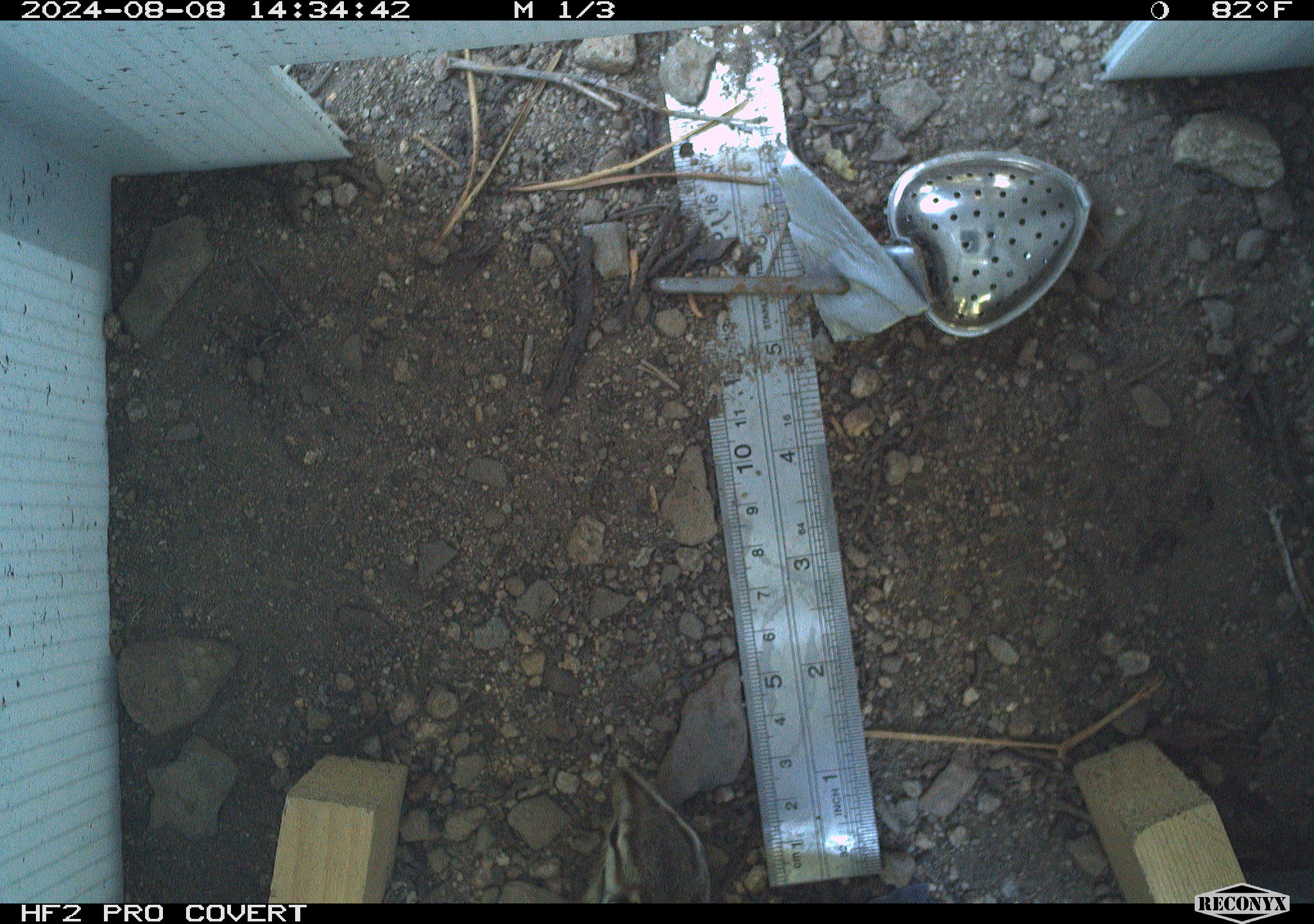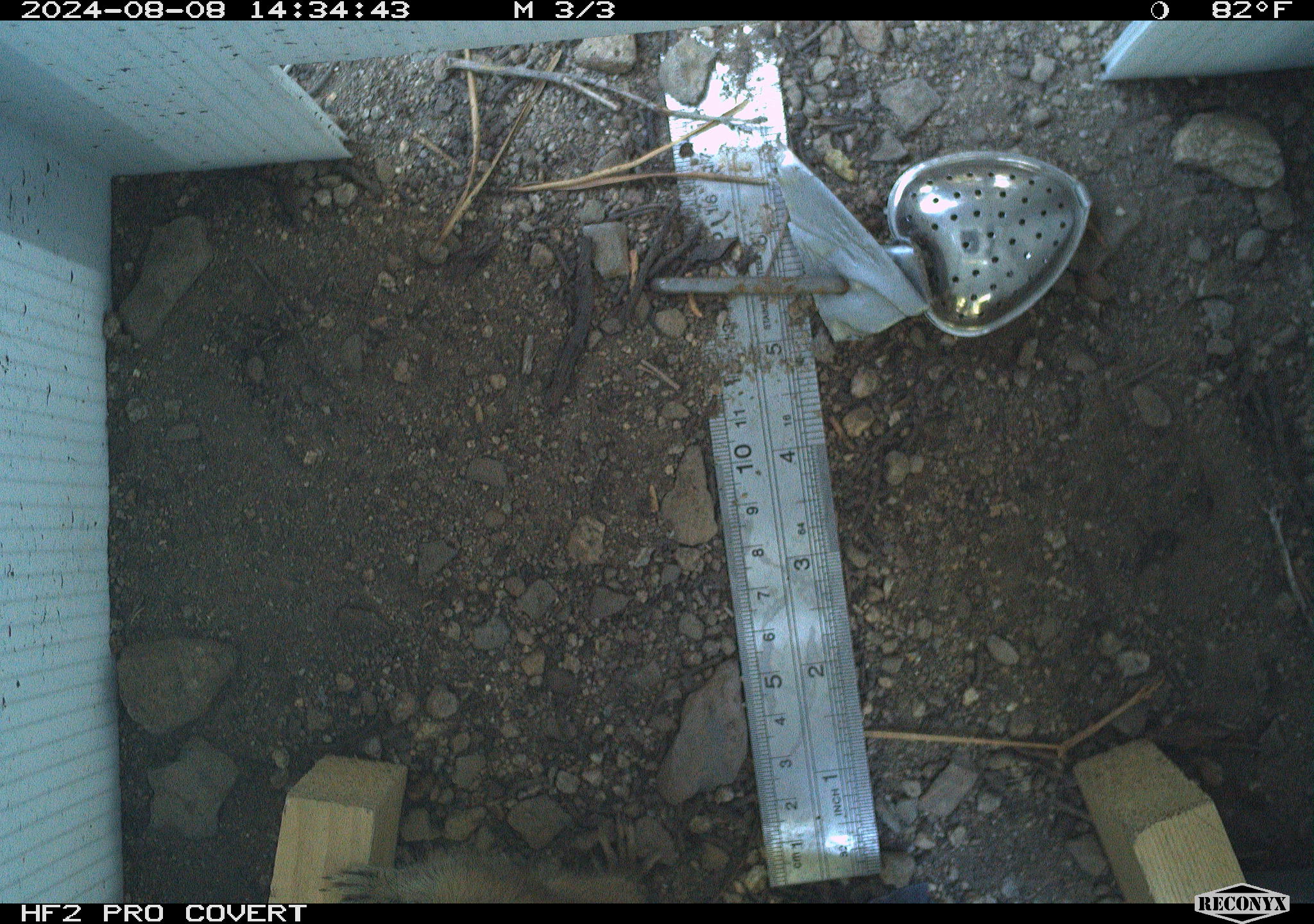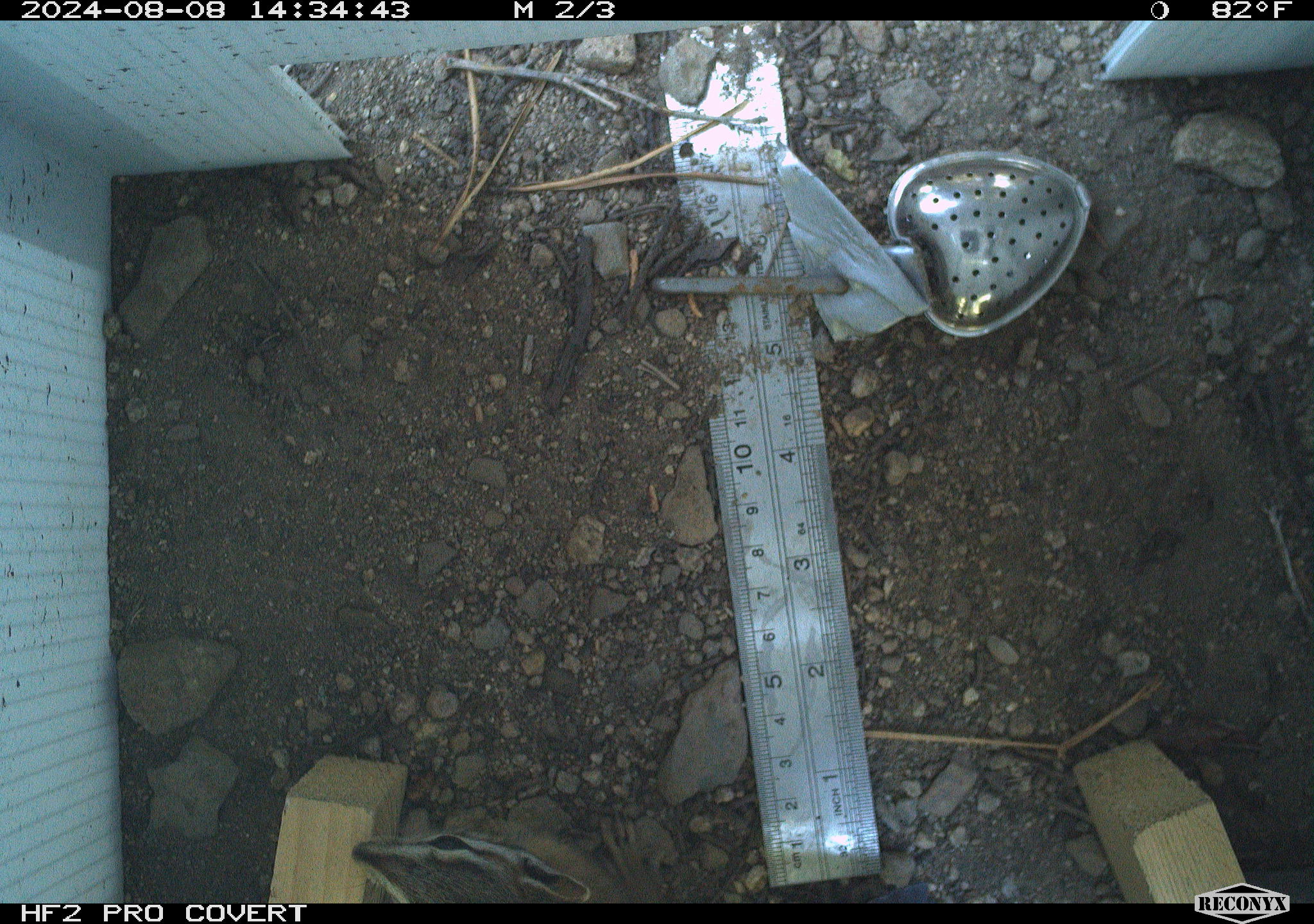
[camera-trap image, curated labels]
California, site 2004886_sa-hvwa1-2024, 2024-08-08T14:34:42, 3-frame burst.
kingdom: Animalia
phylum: Chordata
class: Mammalia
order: Rodentia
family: Sciuridae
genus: Neotamias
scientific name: Neotamias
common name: western chipmunks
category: neotamias species